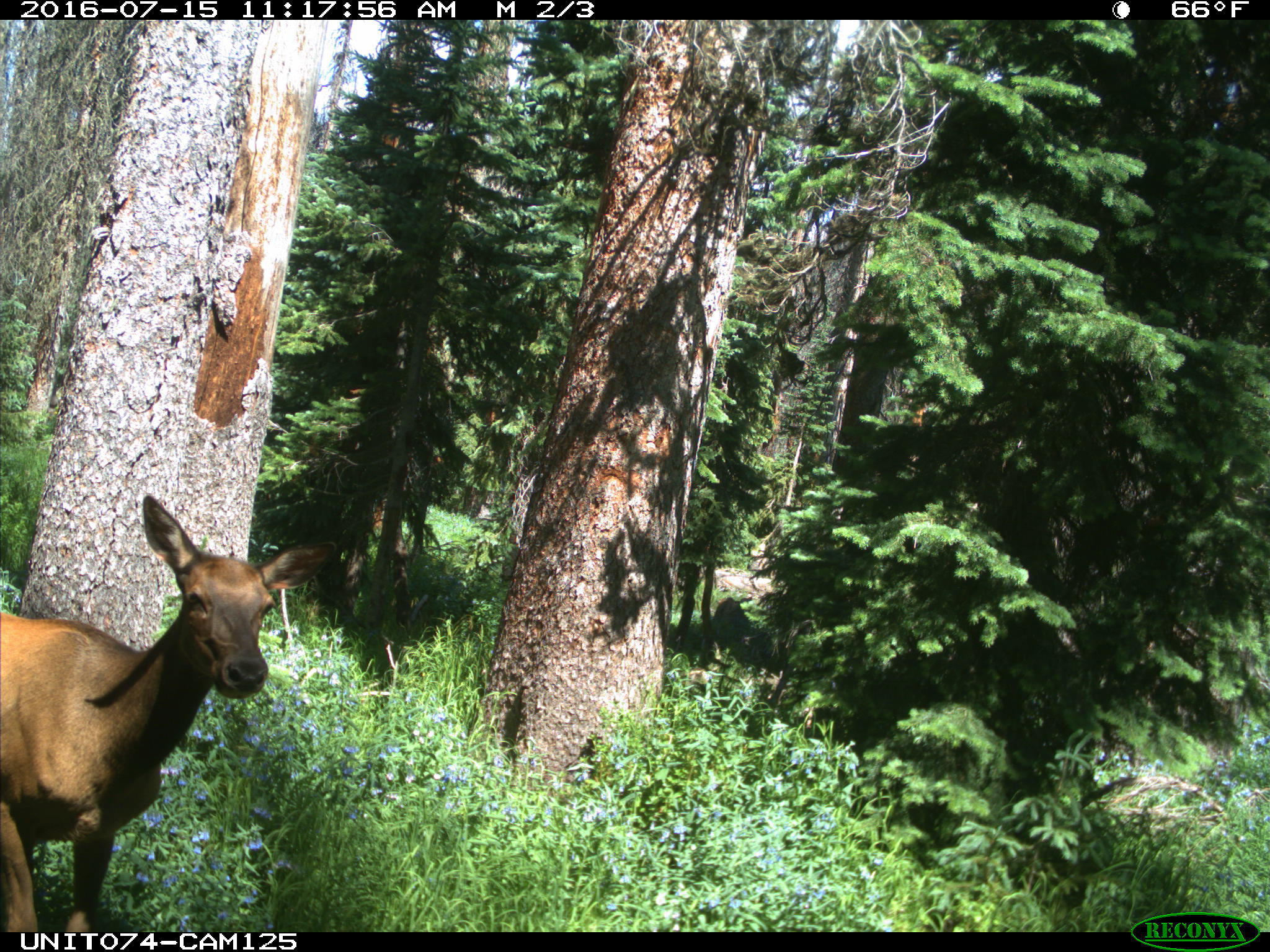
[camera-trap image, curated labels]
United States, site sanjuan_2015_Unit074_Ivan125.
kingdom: Animalia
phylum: Chordata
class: Mammalia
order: Artiodactyla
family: Cervidae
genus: Cervus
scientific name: Cervus elaphus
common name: red deer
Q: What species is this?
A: Cervus elaphus (red deer).